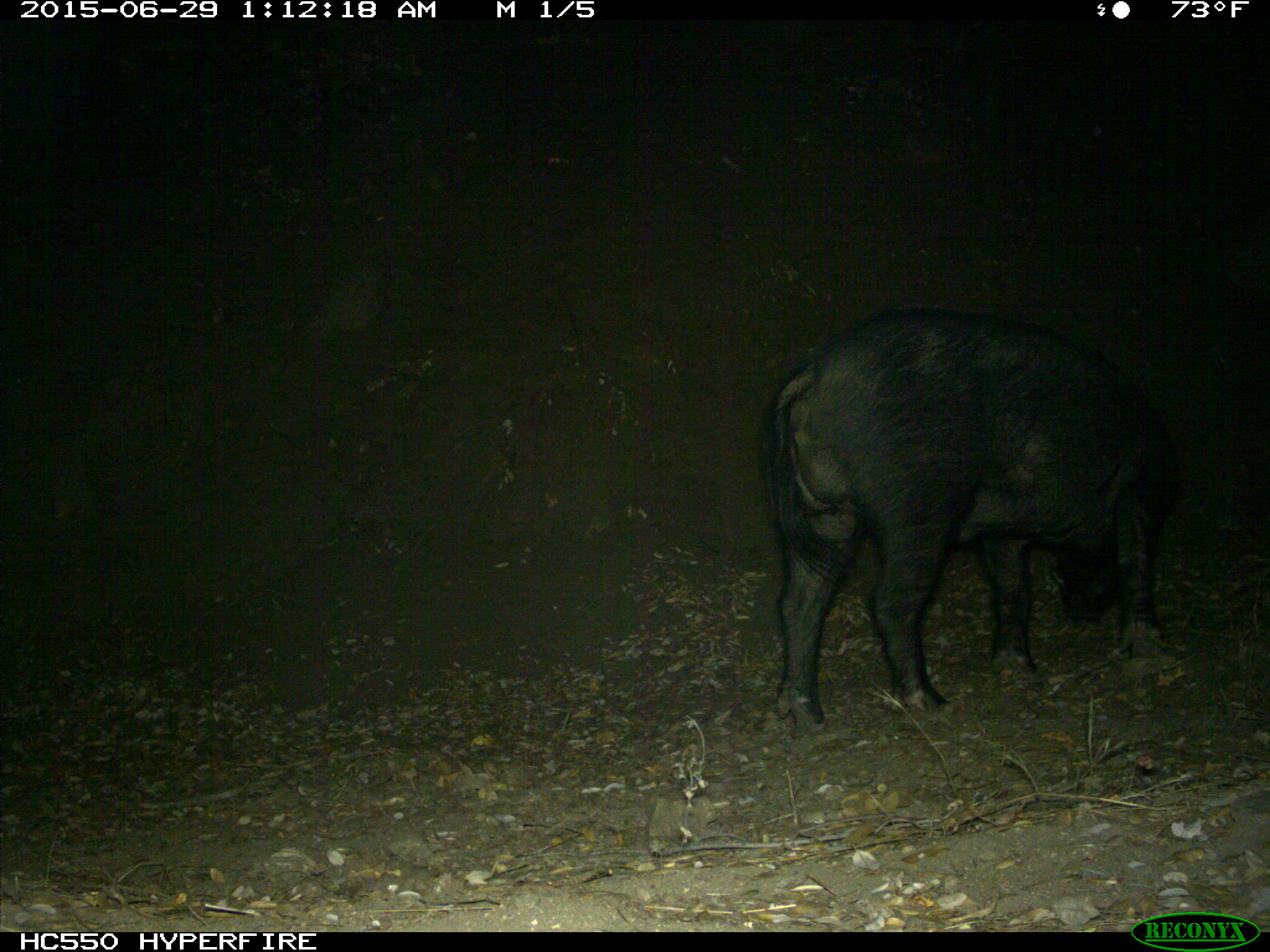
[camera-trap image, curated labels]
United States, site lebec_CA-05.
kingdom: Animalia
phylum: Chordata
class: Mammalia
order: Artiodactyla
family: Suidae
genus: Sus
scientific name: Sus scrofa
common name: wild boar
Sus scrofa (wild boar).